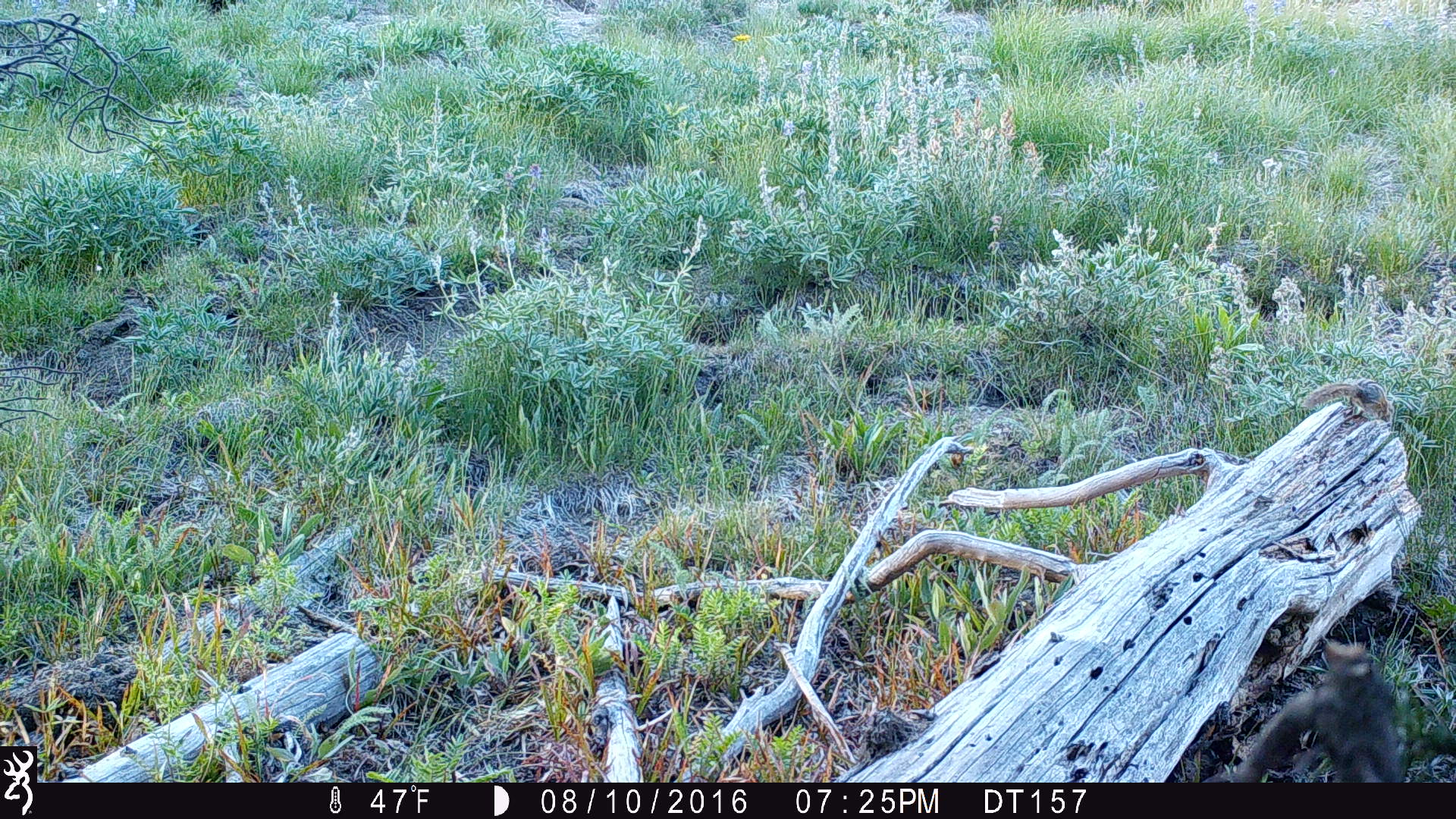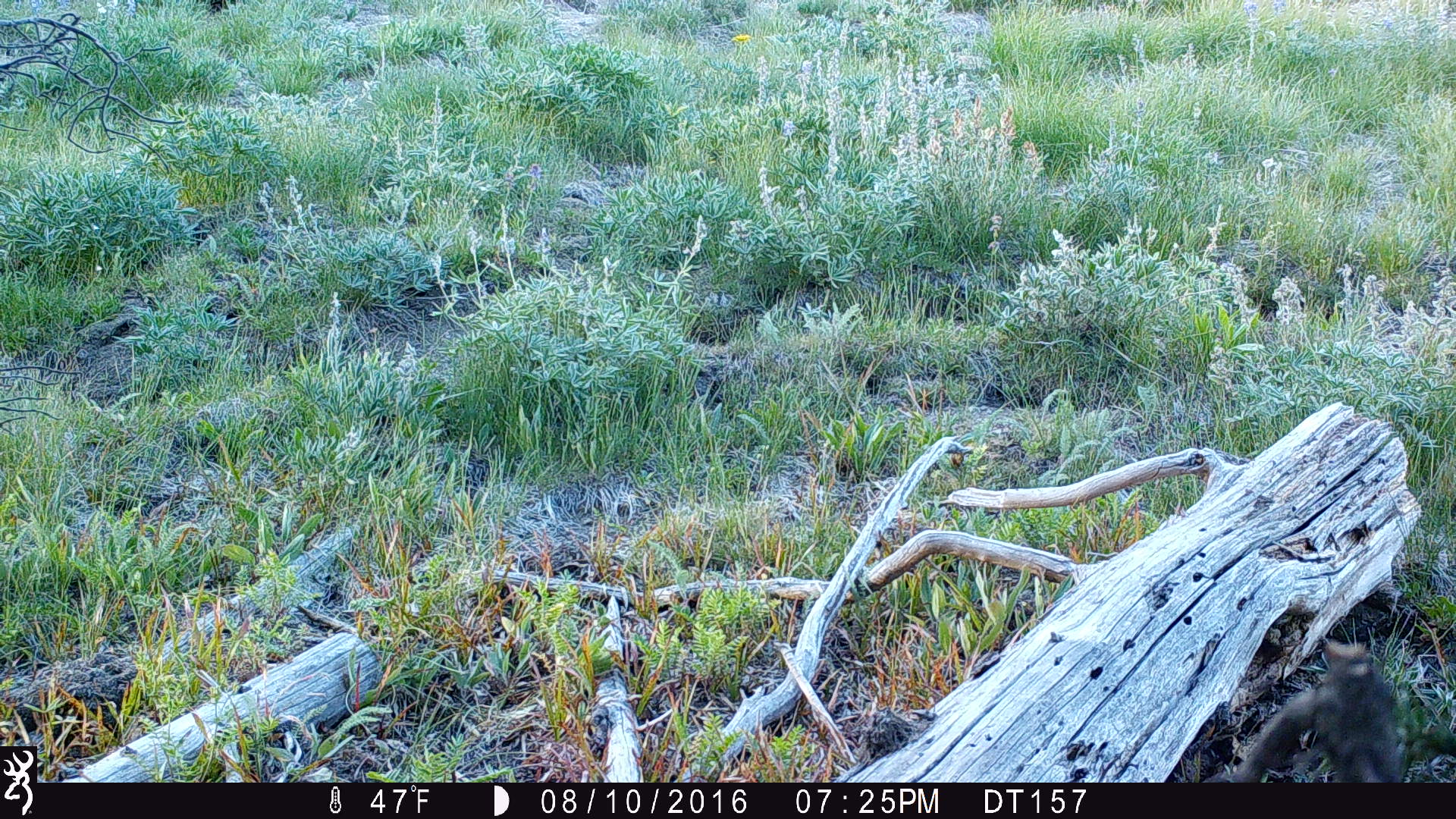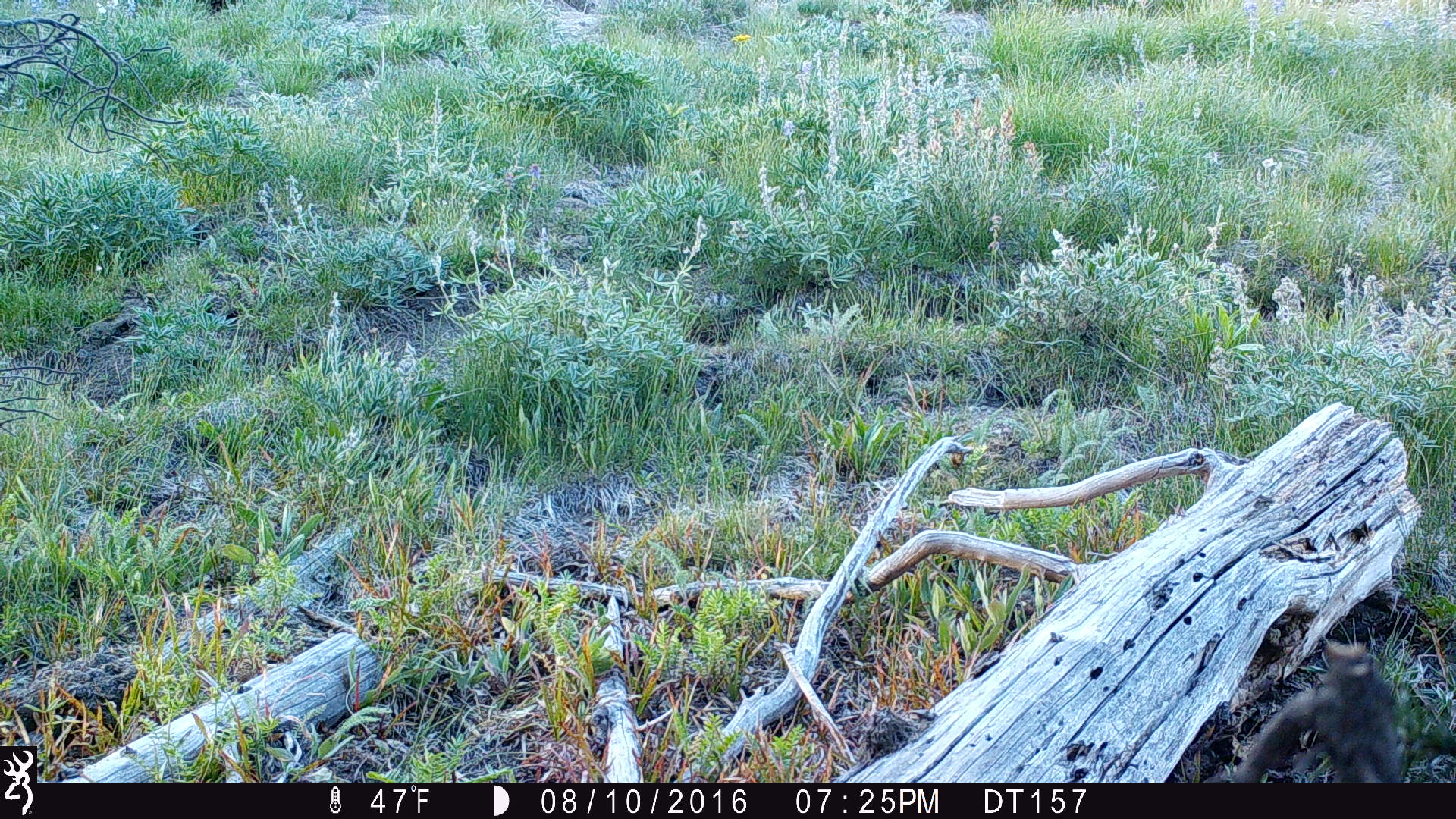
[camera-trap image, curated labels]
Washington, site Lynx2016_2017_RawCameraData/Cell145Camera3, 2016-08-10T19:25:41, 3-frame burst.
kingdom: Animalia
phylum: Chordata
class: Mammalia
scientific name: Mammalia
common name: small mammal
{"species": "small mammal (Mammalia)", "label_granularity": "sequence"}